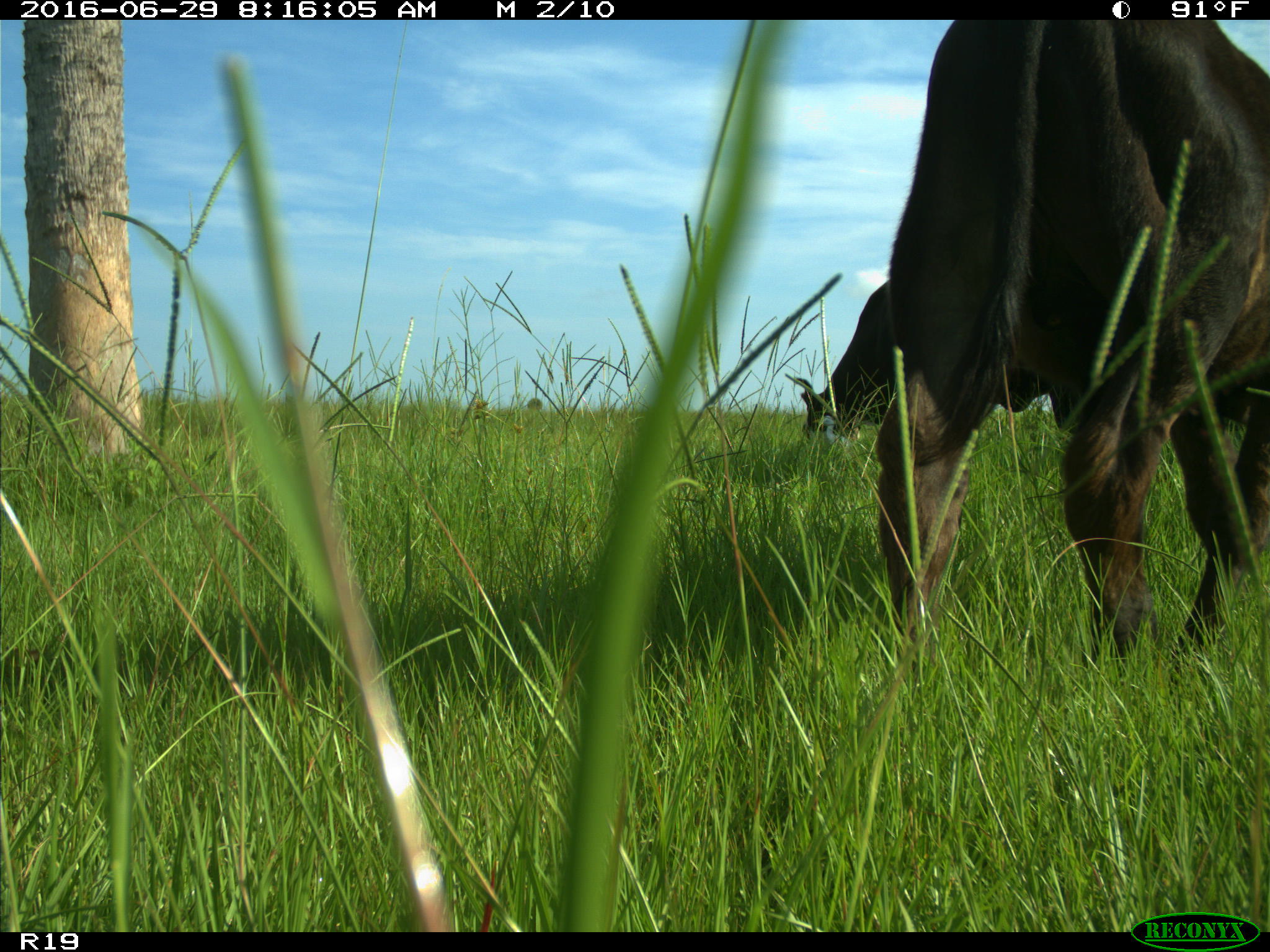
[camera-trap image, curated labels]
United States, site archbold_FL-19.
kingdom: Animalia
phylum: Chordata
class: Mammalia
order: Artiodactyla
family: Bovidae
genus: Bos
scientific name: Bos taurus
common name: domestic cow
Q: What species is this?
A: Bos taurus (domestic cow).